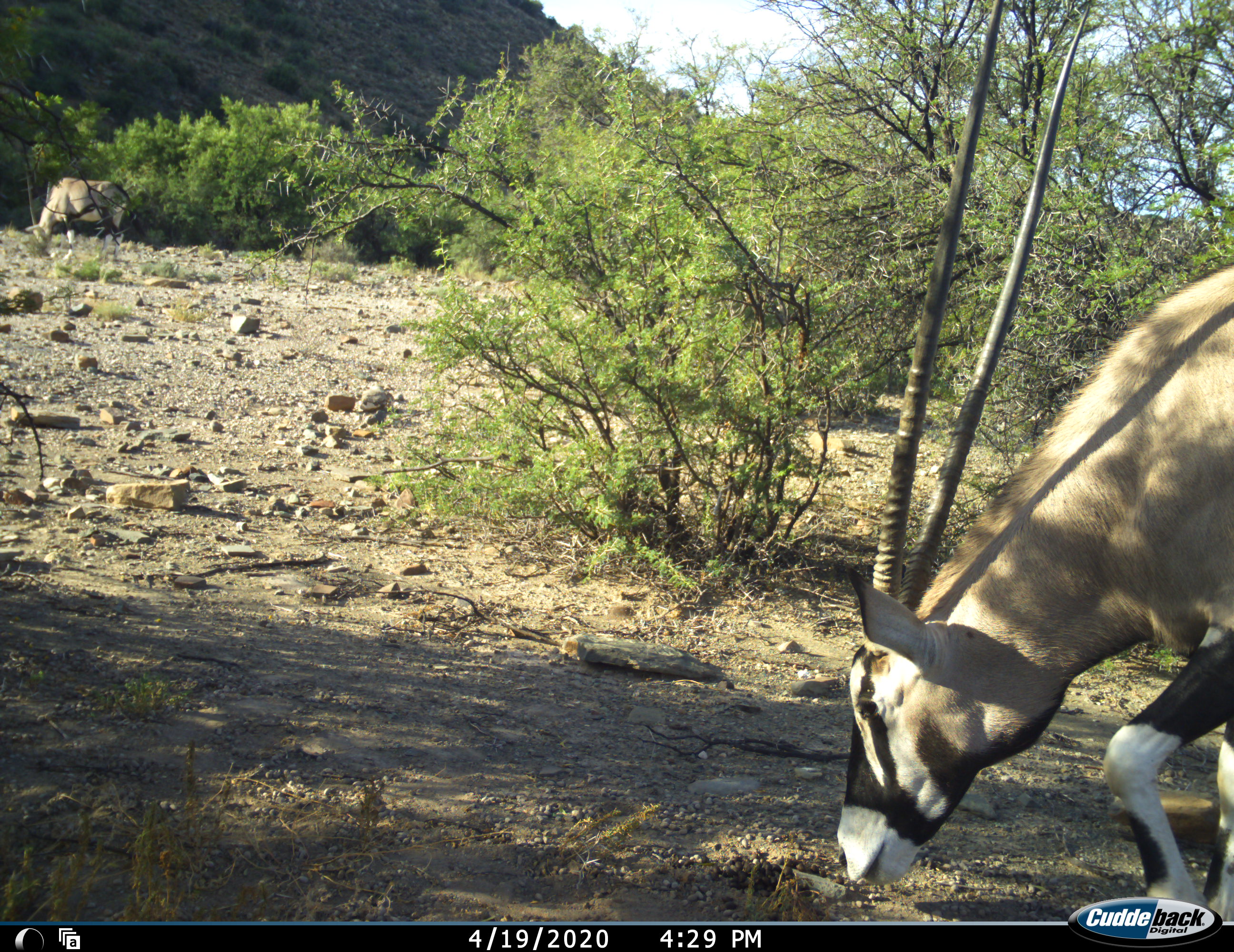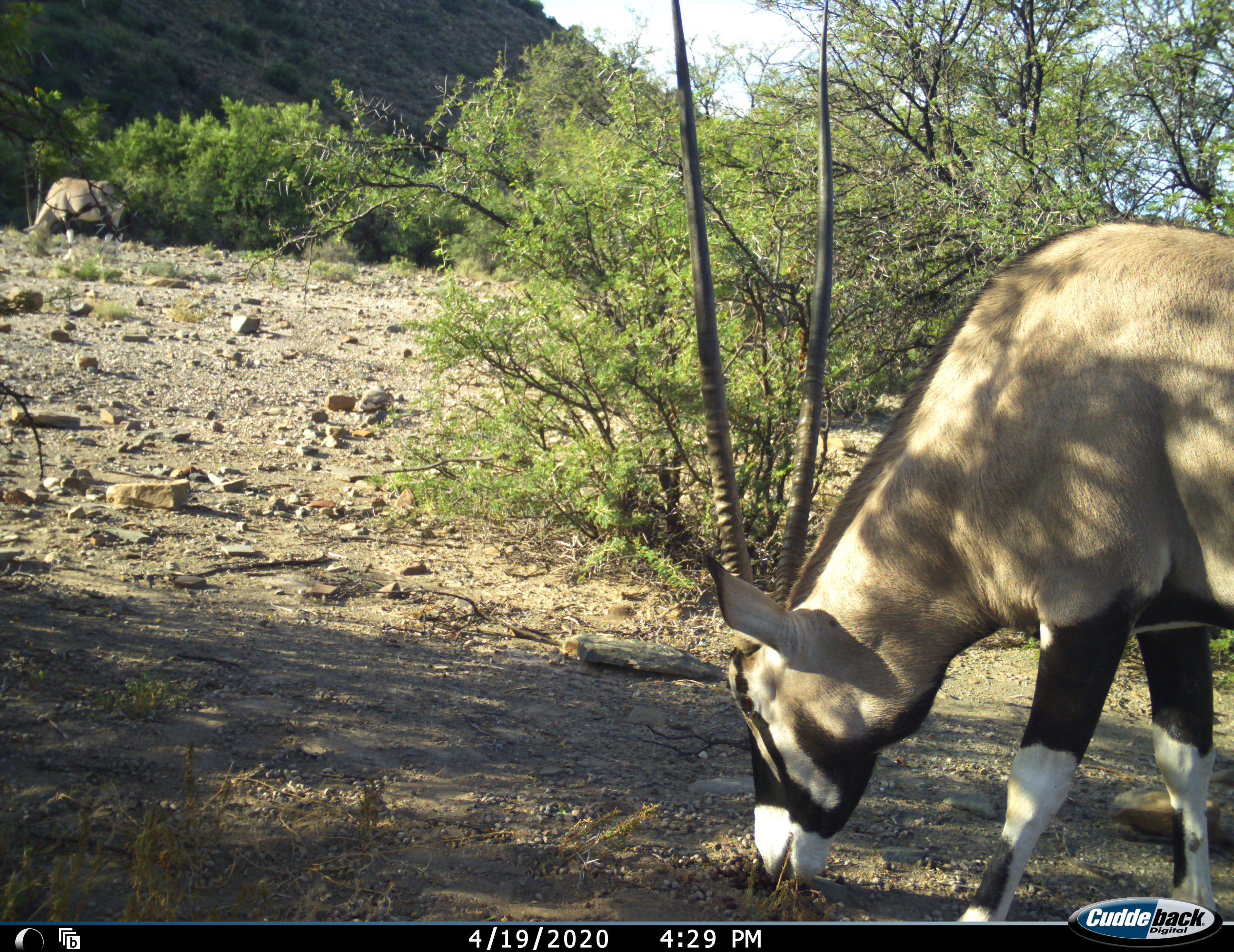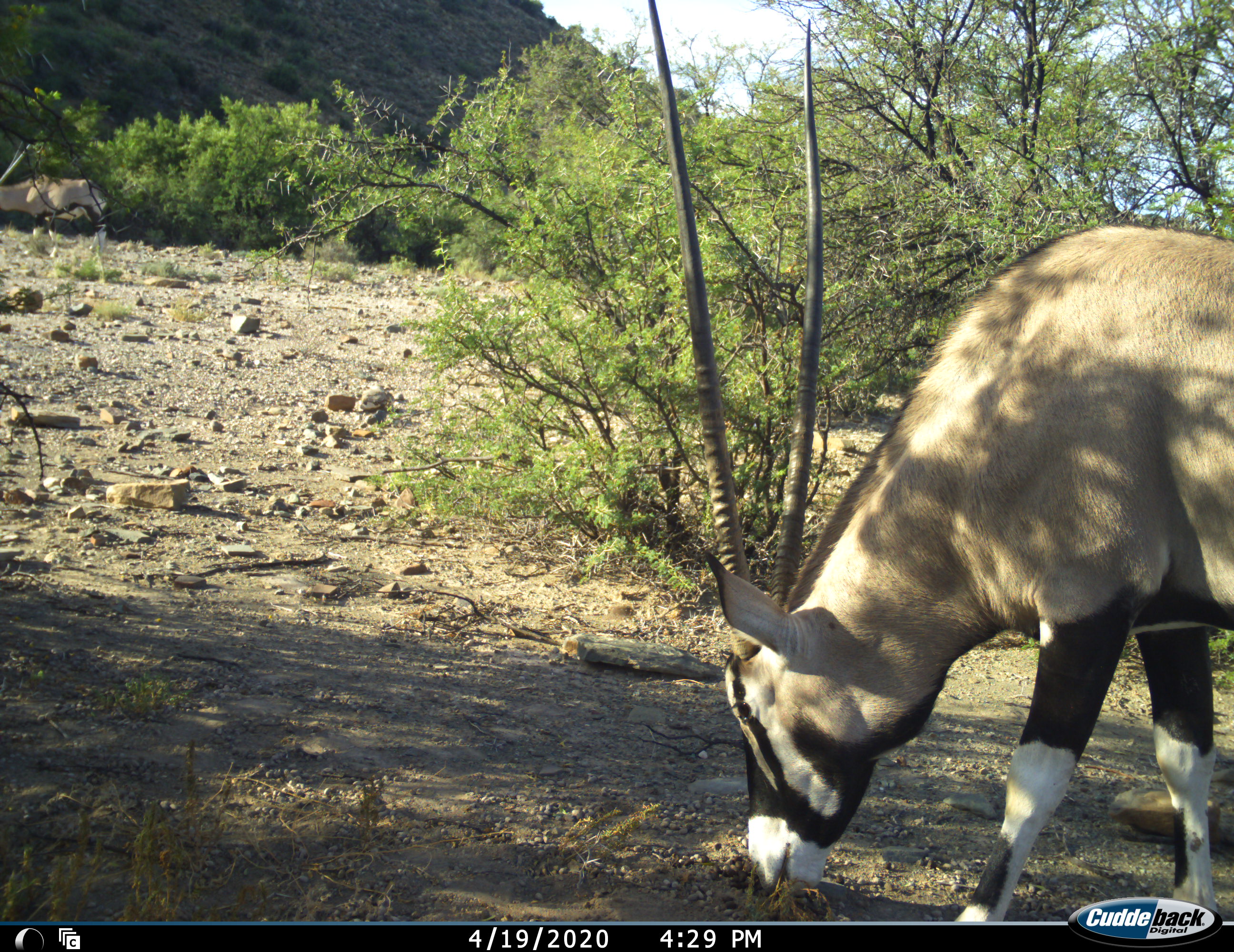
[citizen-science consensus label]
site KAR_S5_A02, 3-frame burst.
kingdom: Animalia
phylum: Chordata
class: Mammalia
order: Artiodactyla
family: Bovidae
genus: Oryx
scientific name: Oryx gazella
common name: gemsbok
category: oryx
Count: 2.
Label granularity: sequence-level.